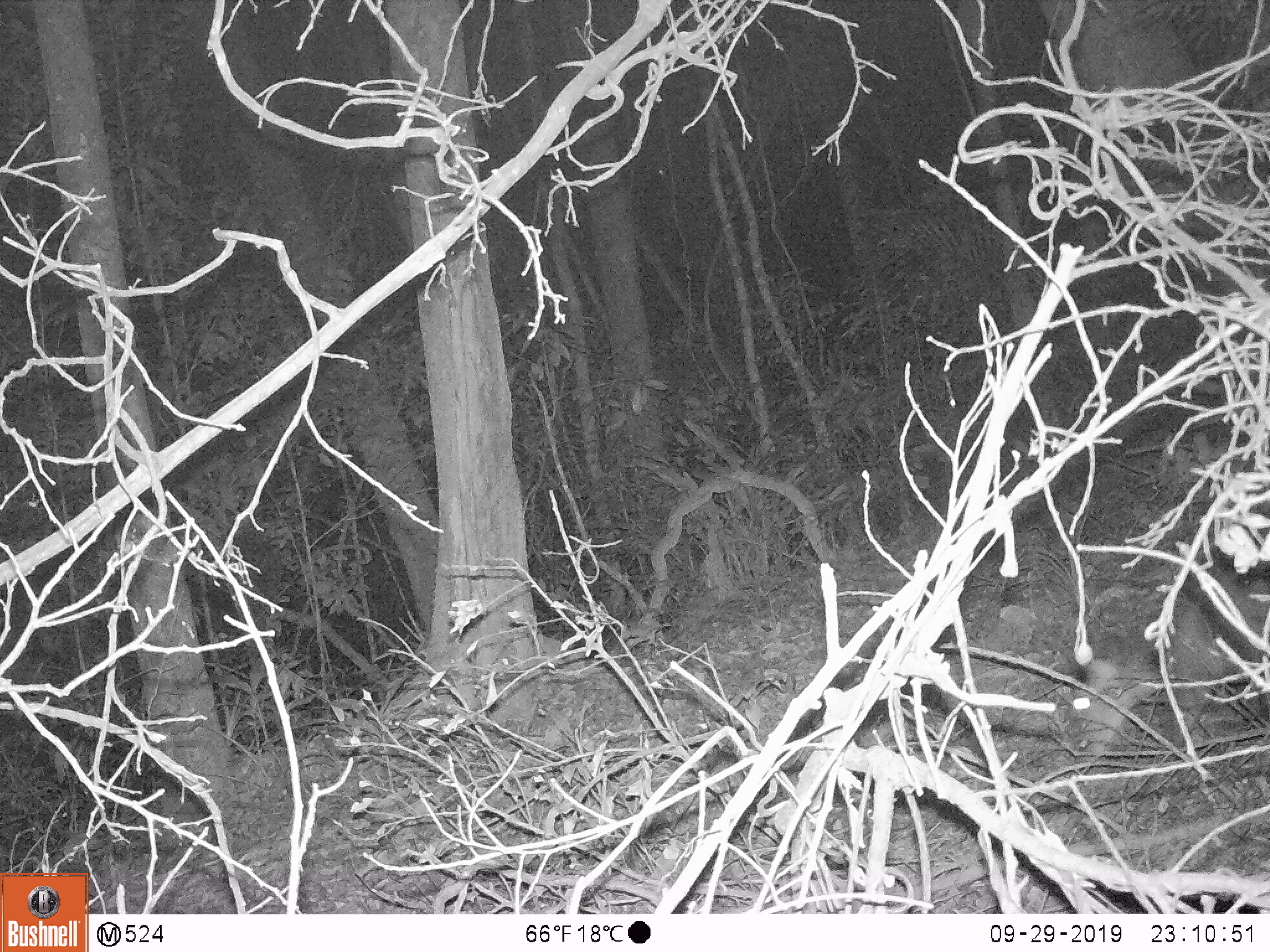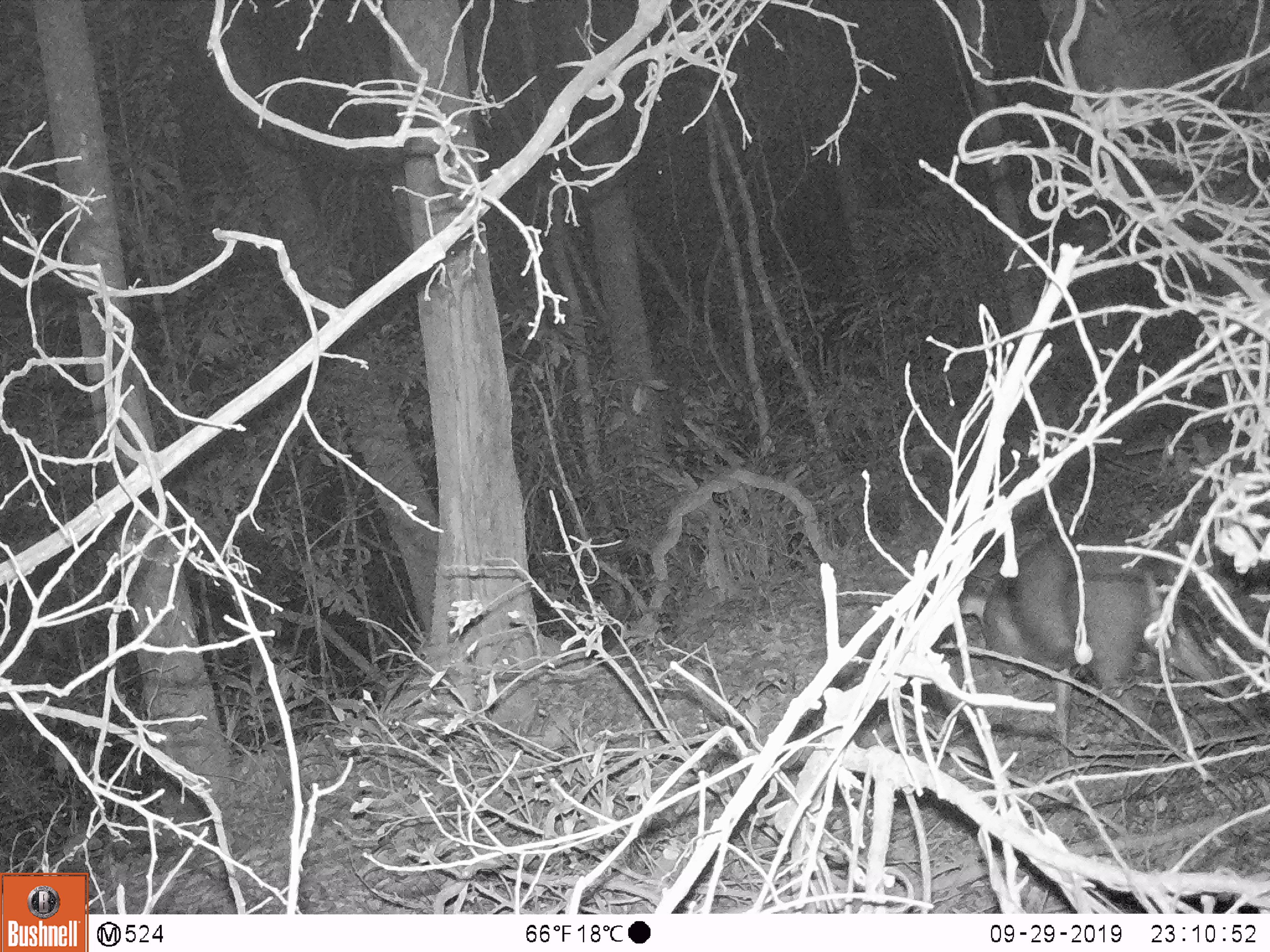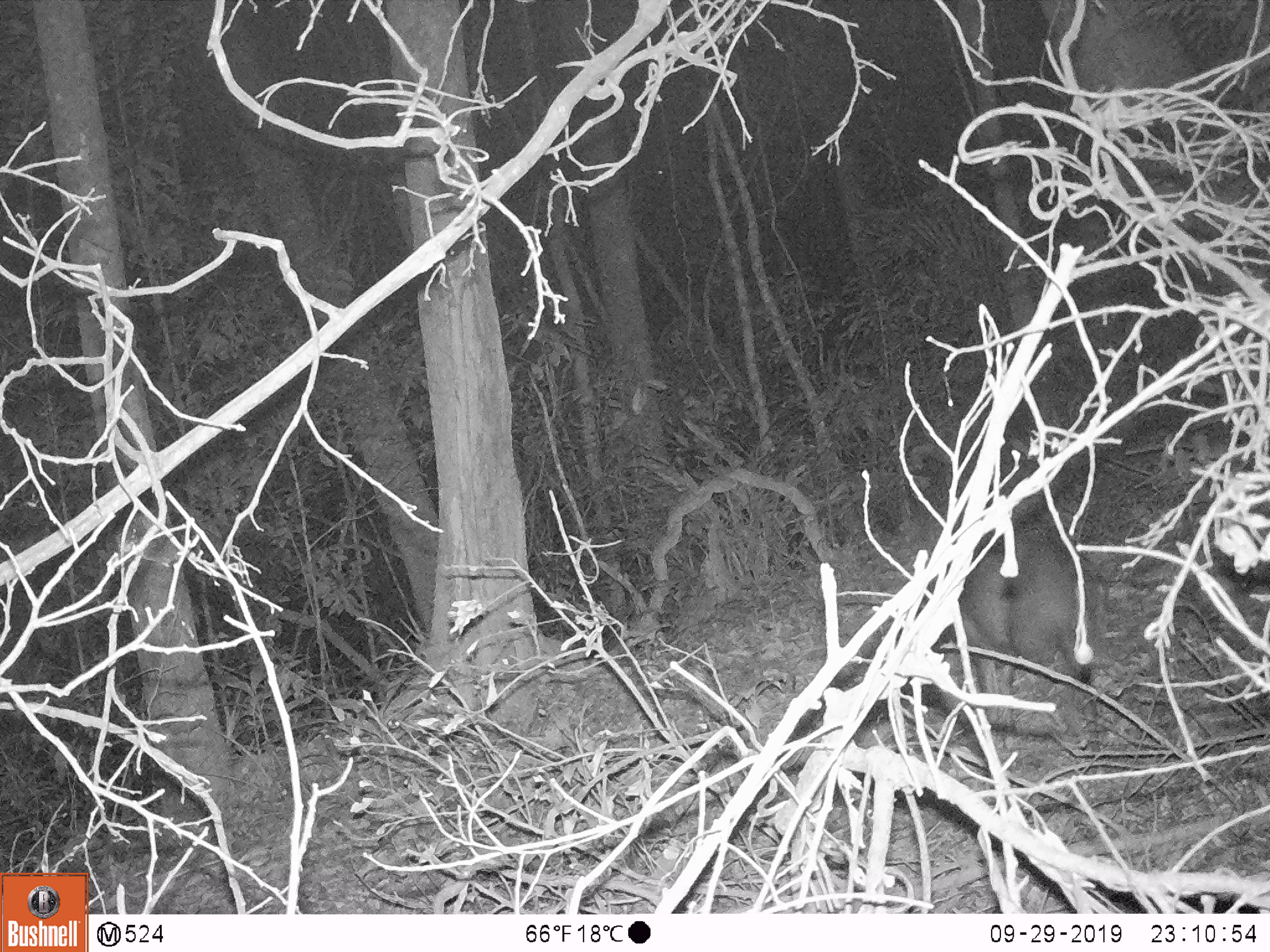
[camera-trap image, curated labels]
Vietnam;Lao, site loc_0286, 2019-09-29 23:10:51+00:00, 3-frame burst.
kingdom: Animalia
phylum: Chordata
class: Mammalia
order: Artiodactyla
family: Cervidae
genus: Muntiacus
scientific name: Muntiacus rooseveltorum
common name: roosevelt's muntjac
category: roosevelts muntjac group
Roosevelts muntjac group (roosevelt's muntjac) (Muntiacus rooseveltorum). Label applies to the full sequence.